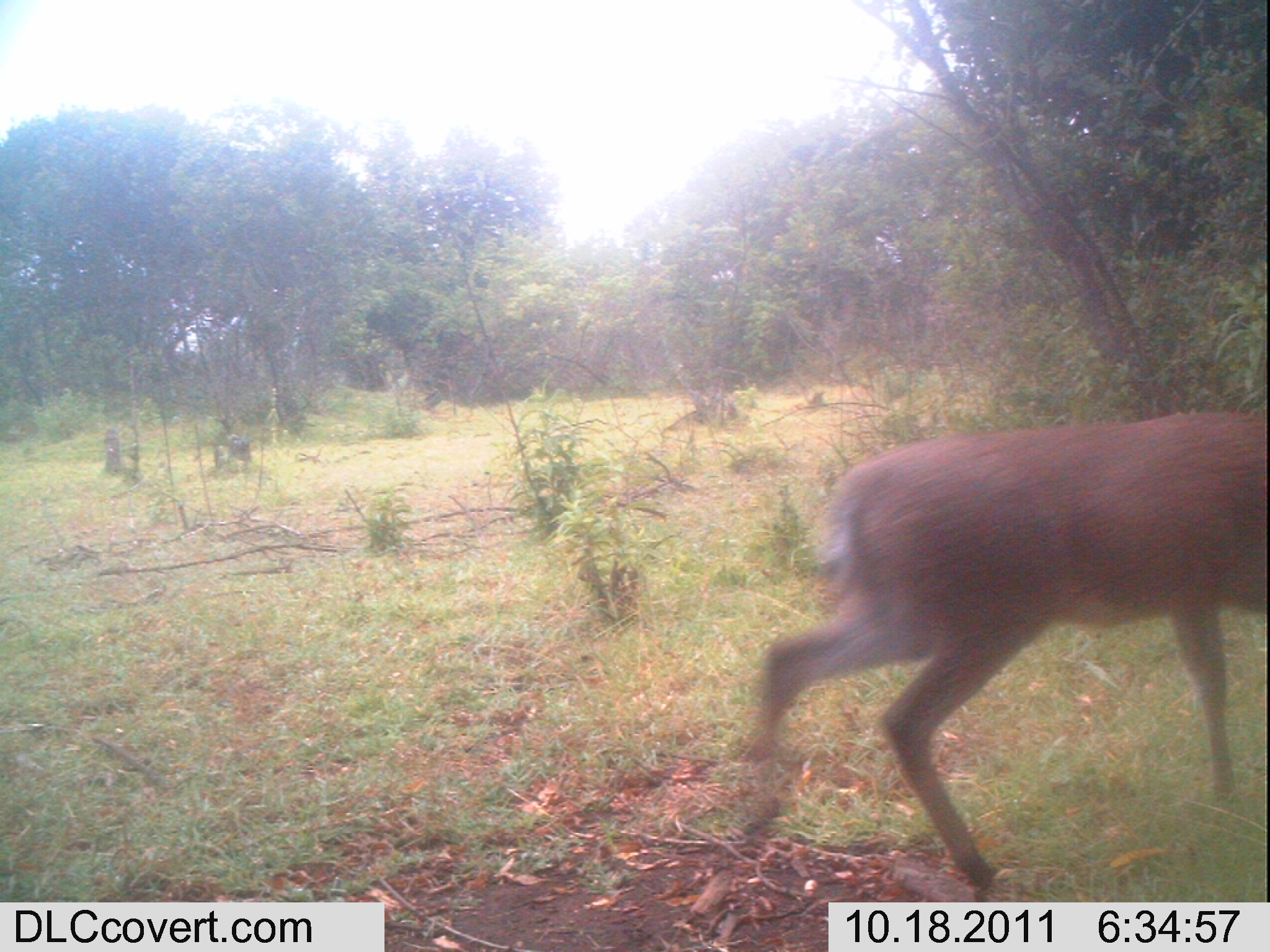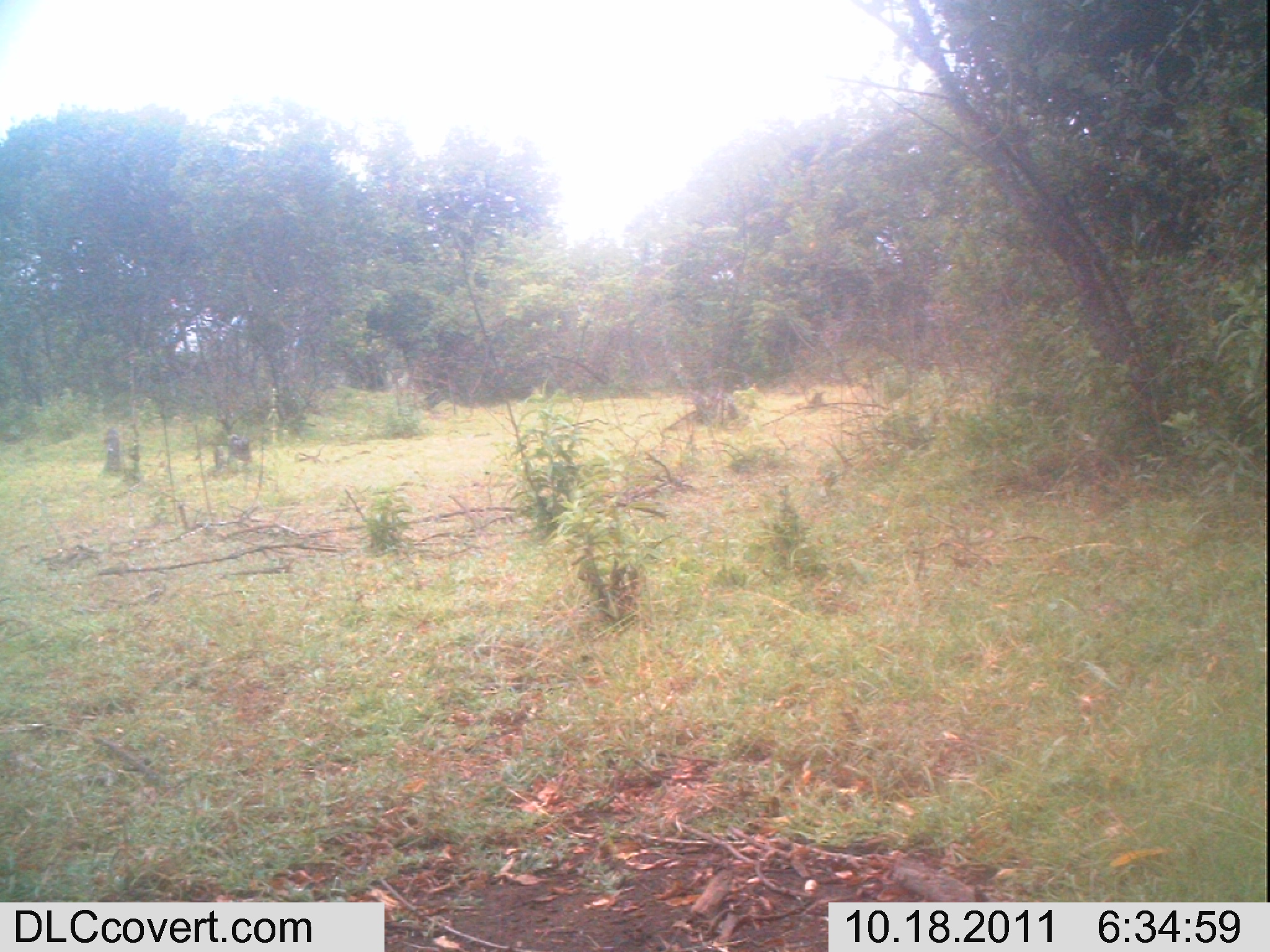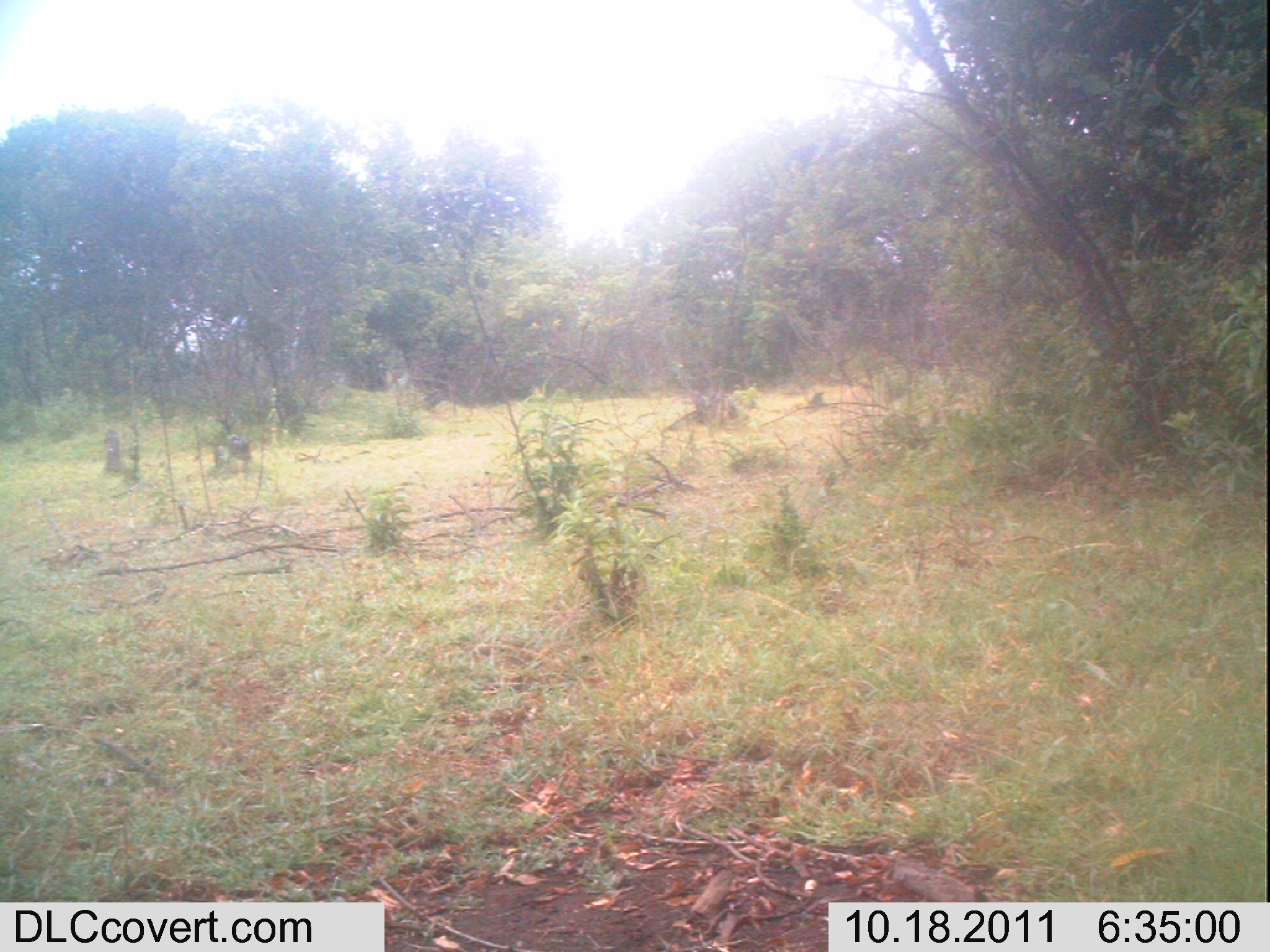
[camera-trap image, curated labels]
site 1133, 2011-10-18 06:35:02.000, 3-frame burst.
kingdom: Animalia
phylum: Chordata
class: Mammalia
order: Artiodactyla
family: Bovidae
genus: Sylvicapra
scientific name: Sylvicapra grimmia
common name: bush duiker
Sylvicapra grimmia (bush duiker), count 1.